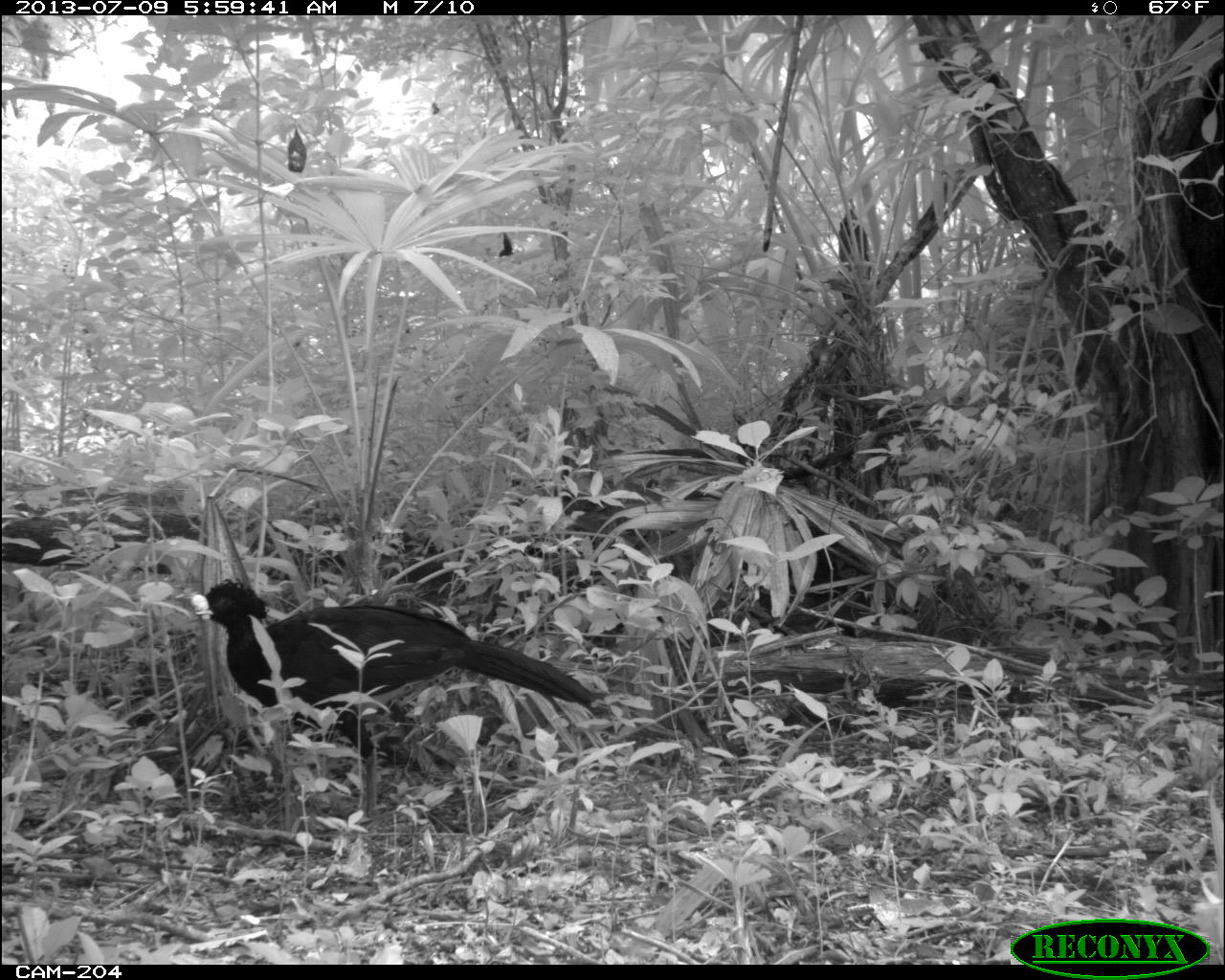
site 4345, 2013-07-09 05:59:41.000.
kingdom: Animalia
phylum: Chordata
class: Aves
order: Galliformes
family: Cracidae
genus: Crax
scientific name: Crax rubra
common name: great curassow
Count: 1.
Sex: male.